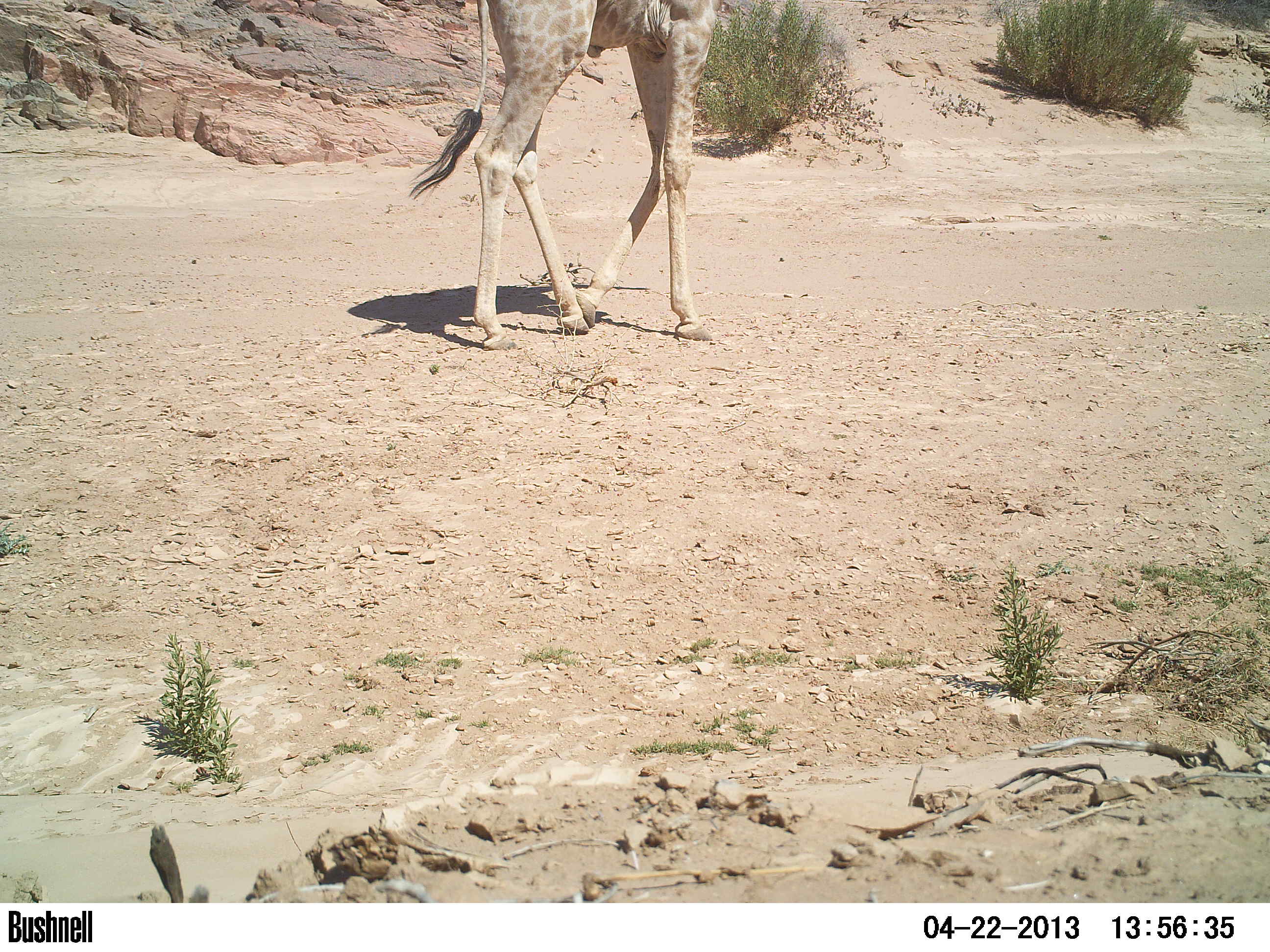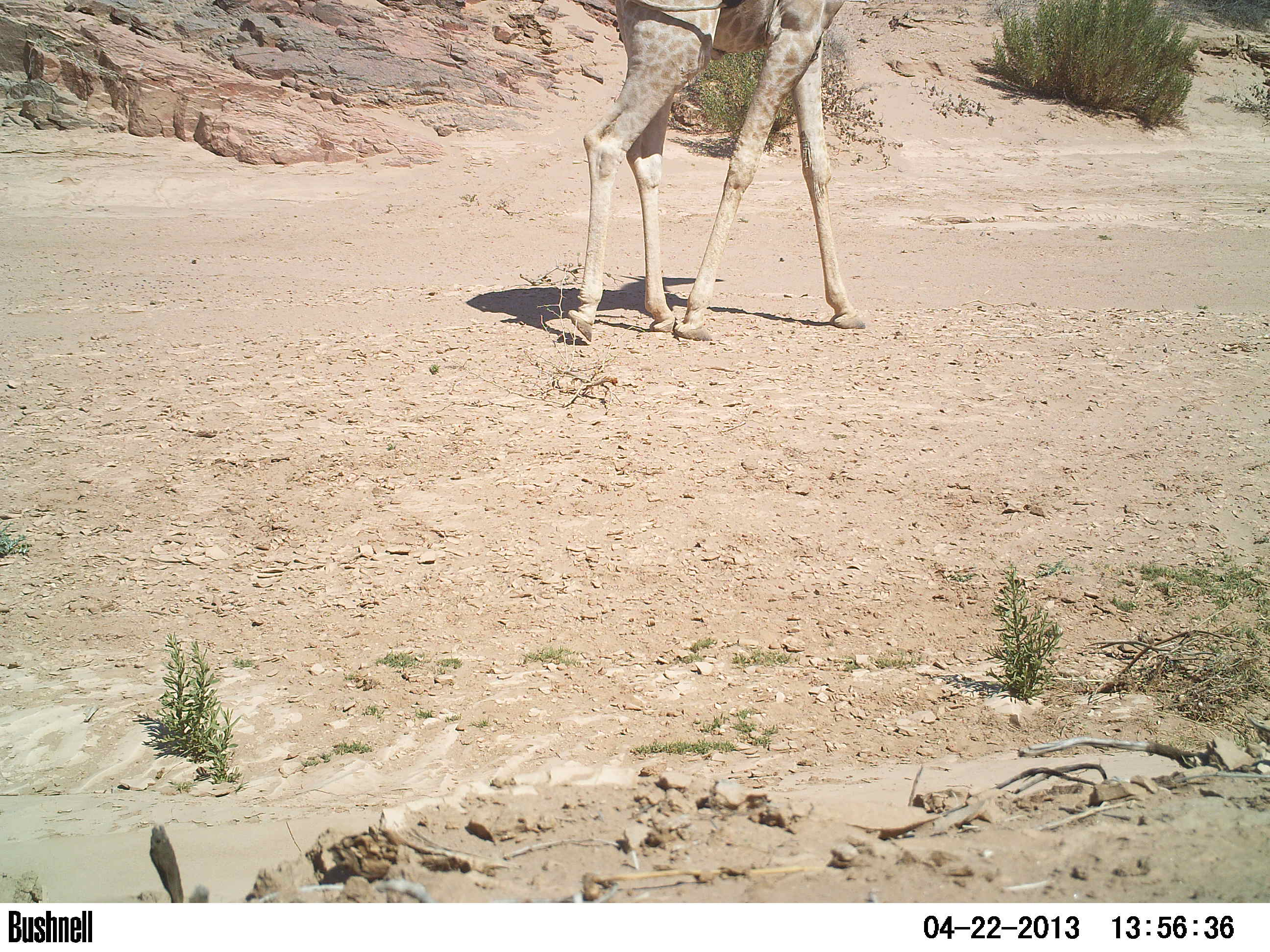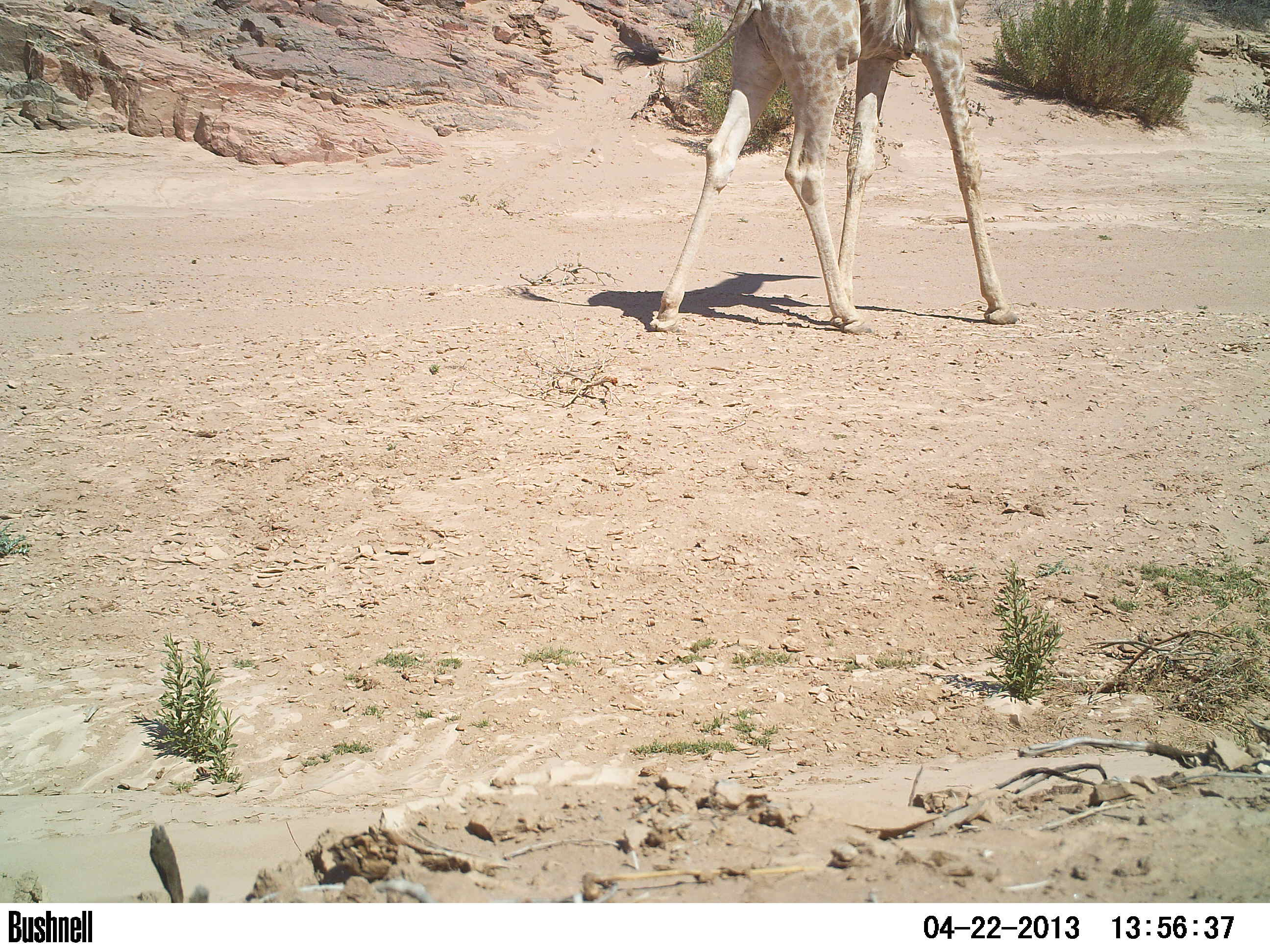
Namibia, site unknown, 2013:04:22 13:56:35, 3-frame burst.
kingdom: Animalia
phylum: Chordata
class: Mammalia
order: Artiodactyla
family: Giraffidae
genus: Giraffa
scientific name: Giraffa camelopardalis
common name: giraffe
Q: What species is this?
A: Giraffa camelopardalis (giraffe).